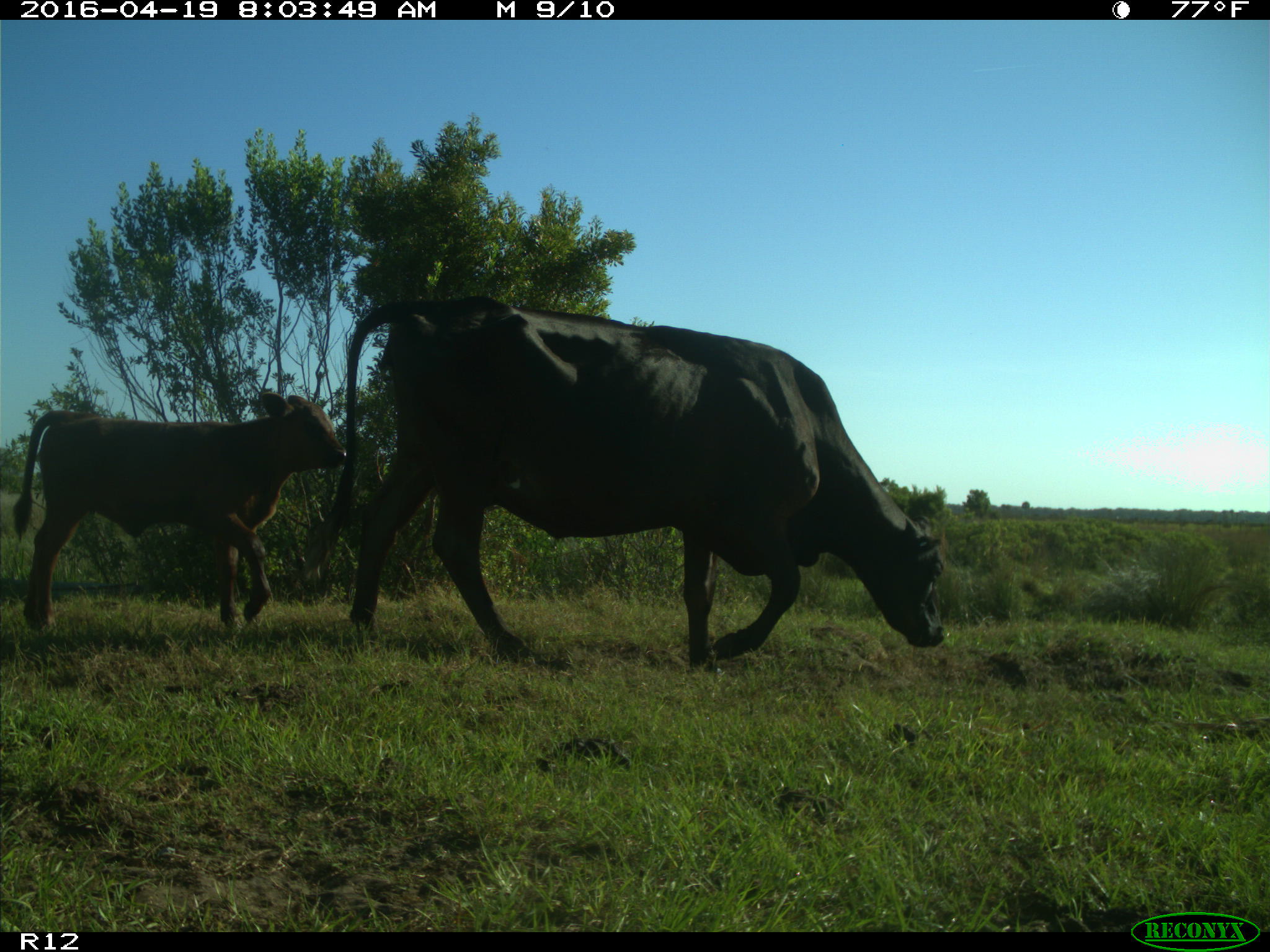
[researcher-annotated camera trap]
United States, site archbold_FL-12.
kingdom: Animalia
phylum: Chordata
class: Mammalia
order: Artiodactyla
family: Bovidae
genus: Bos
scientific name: Bos taurus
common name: domestic cow